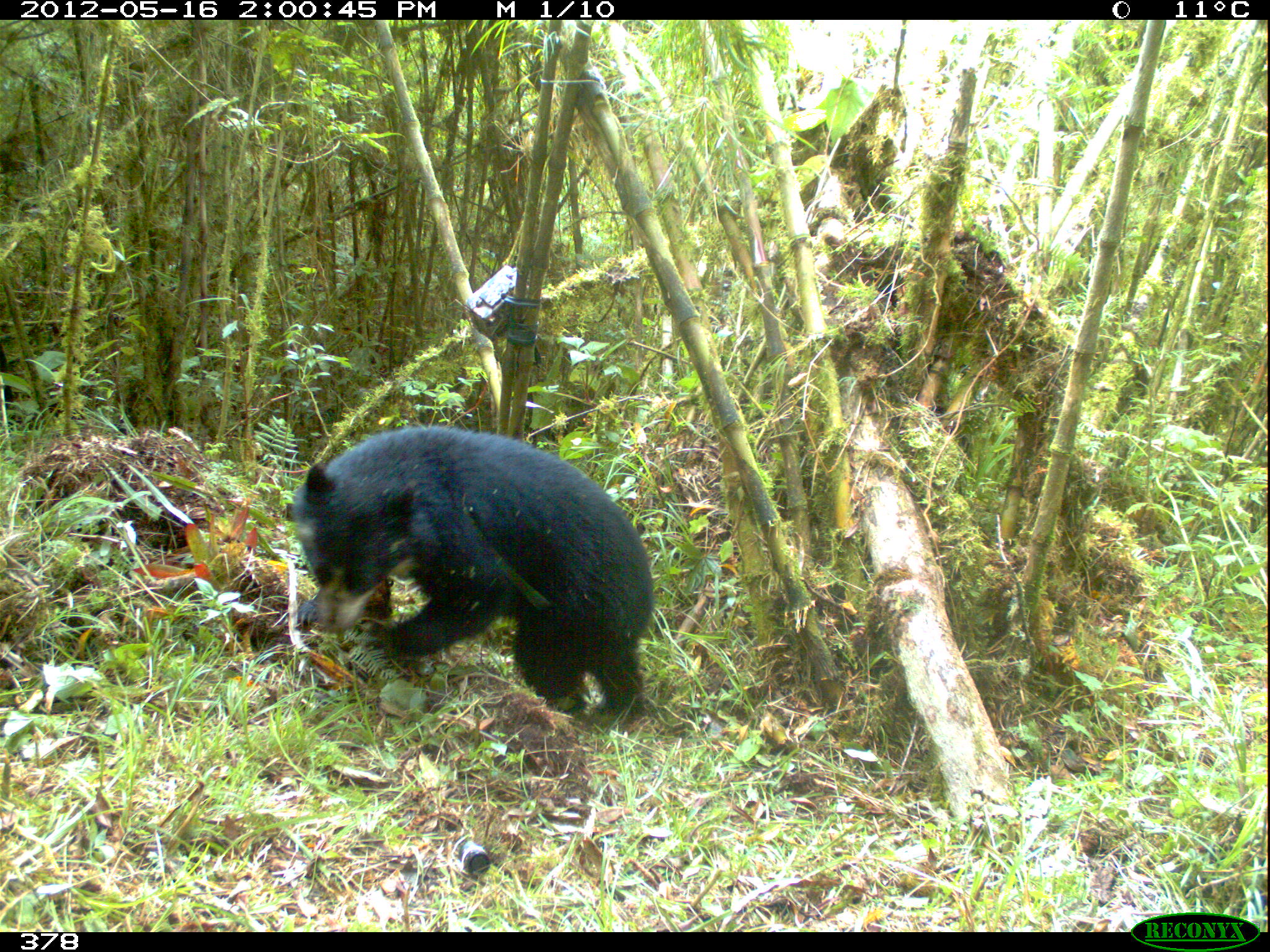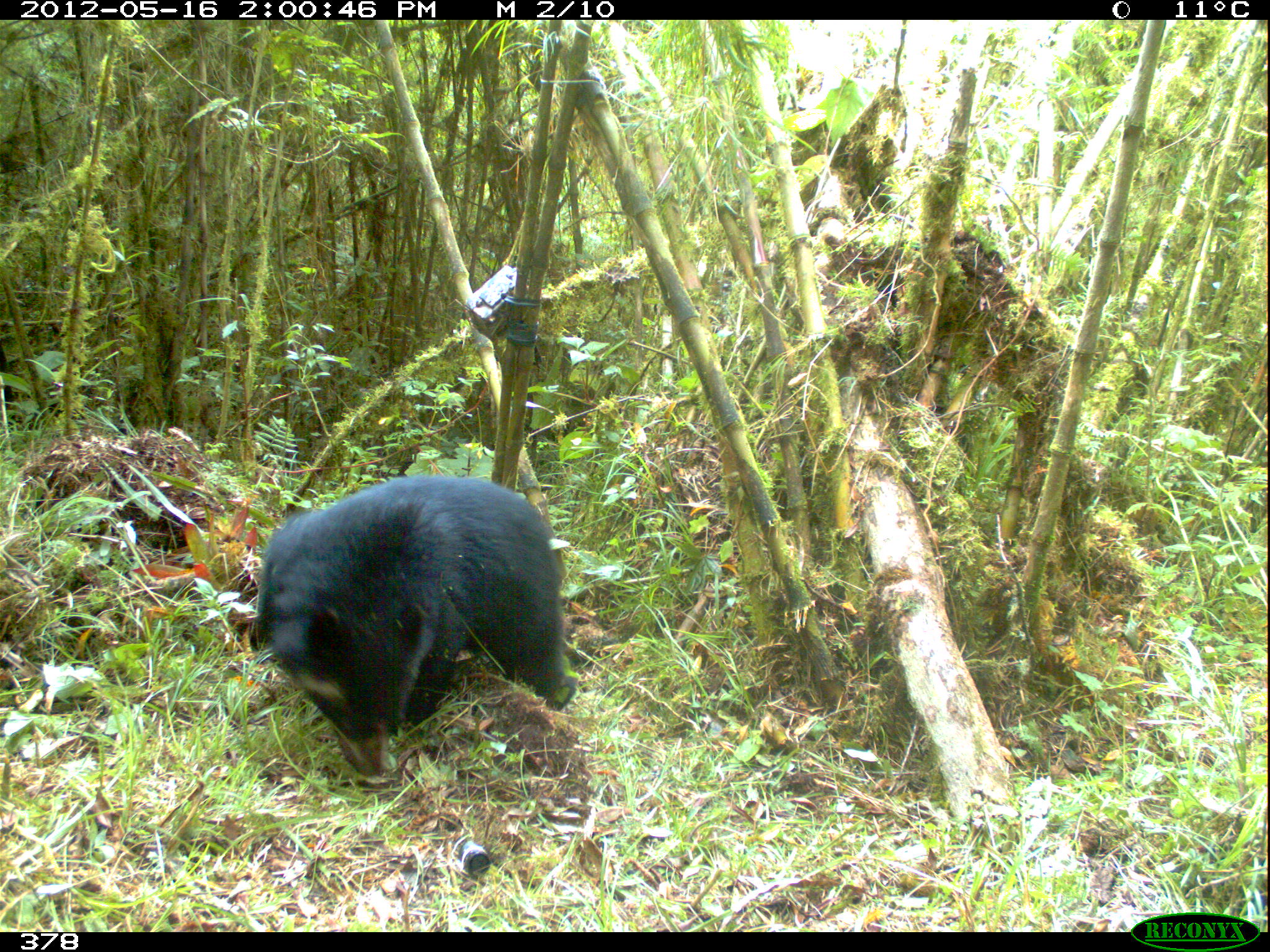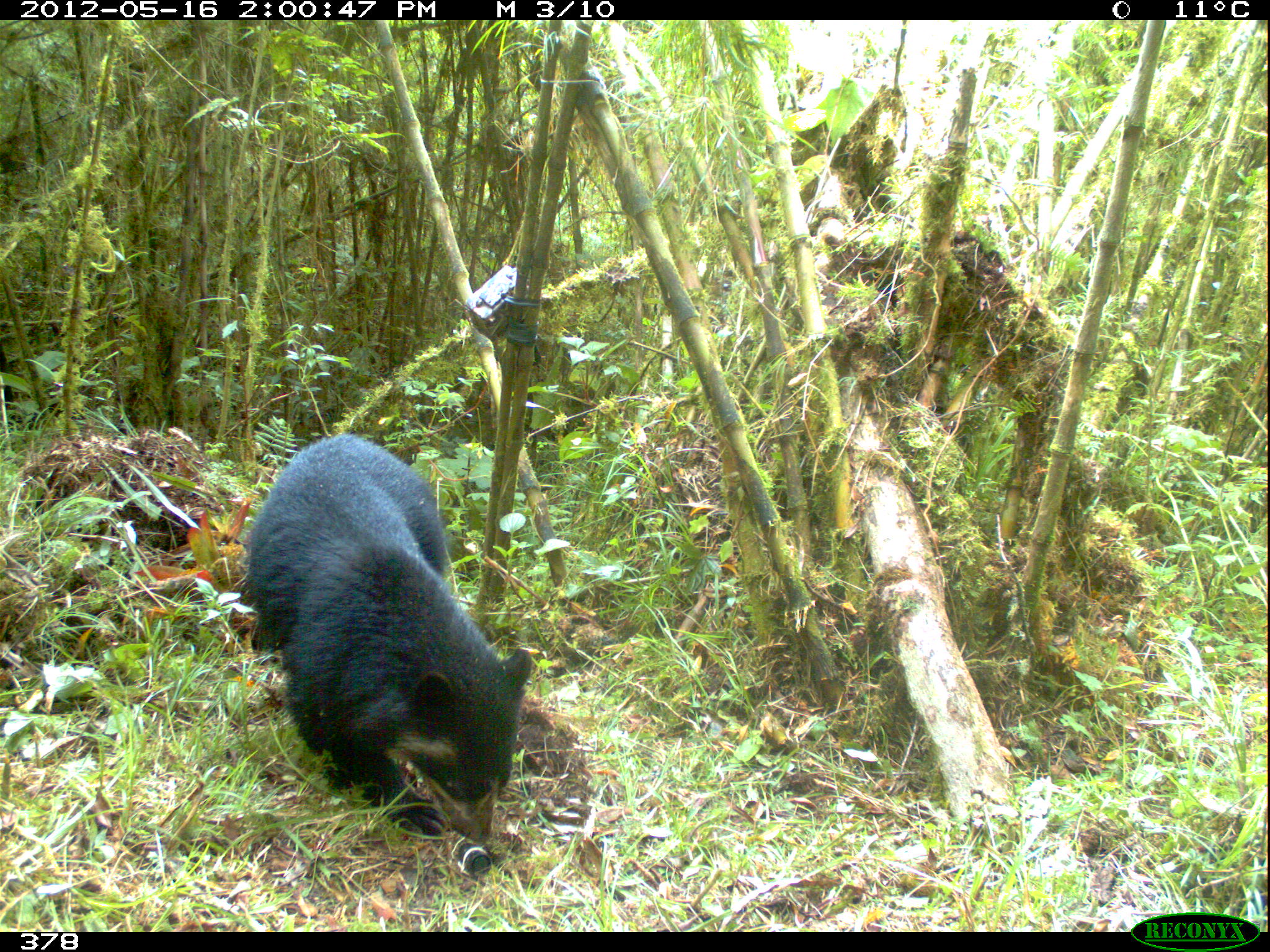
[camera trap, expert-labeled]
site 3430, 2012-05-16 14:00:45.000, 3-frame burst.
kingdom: Animalia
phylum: Chordata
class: Mammalia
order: Carnivora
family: Ursidae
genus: Tremarctos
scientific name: Tremarctos ornatus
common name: spectacled bear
Tremarctos ornatus (spectacled bear).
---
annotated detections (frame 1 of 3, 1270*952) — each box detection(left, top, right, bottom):
tremarctos ornatus: detection(289, 426, 657, 726)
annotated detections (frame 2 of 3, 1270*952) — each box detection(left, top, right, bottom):
tremarctos ornatus: detection(242, 473, 578, 785)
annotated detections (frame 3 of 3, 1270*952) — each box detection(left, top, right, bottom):
tremarctos ornatus: detection(239, 434, 533, 843)